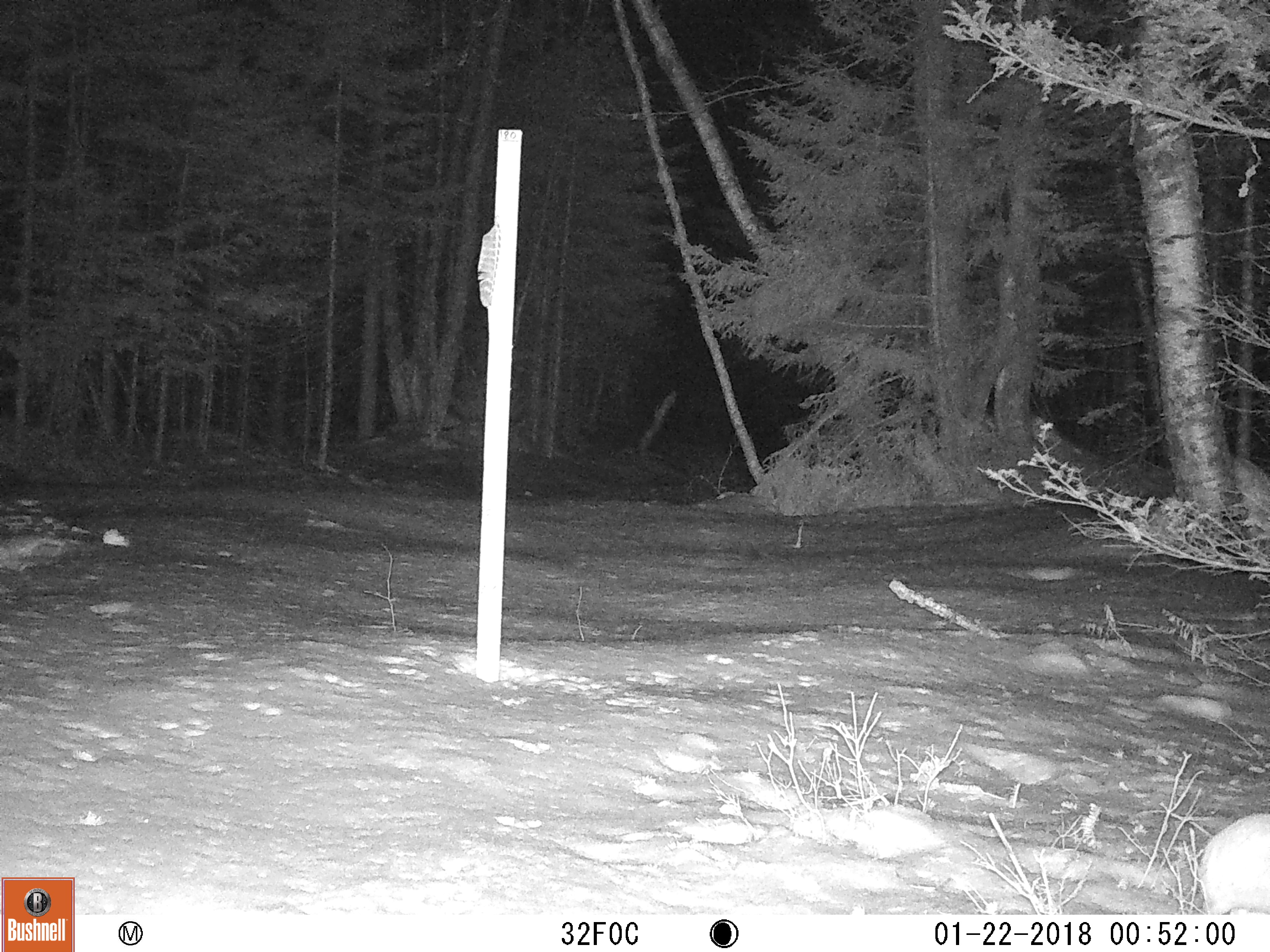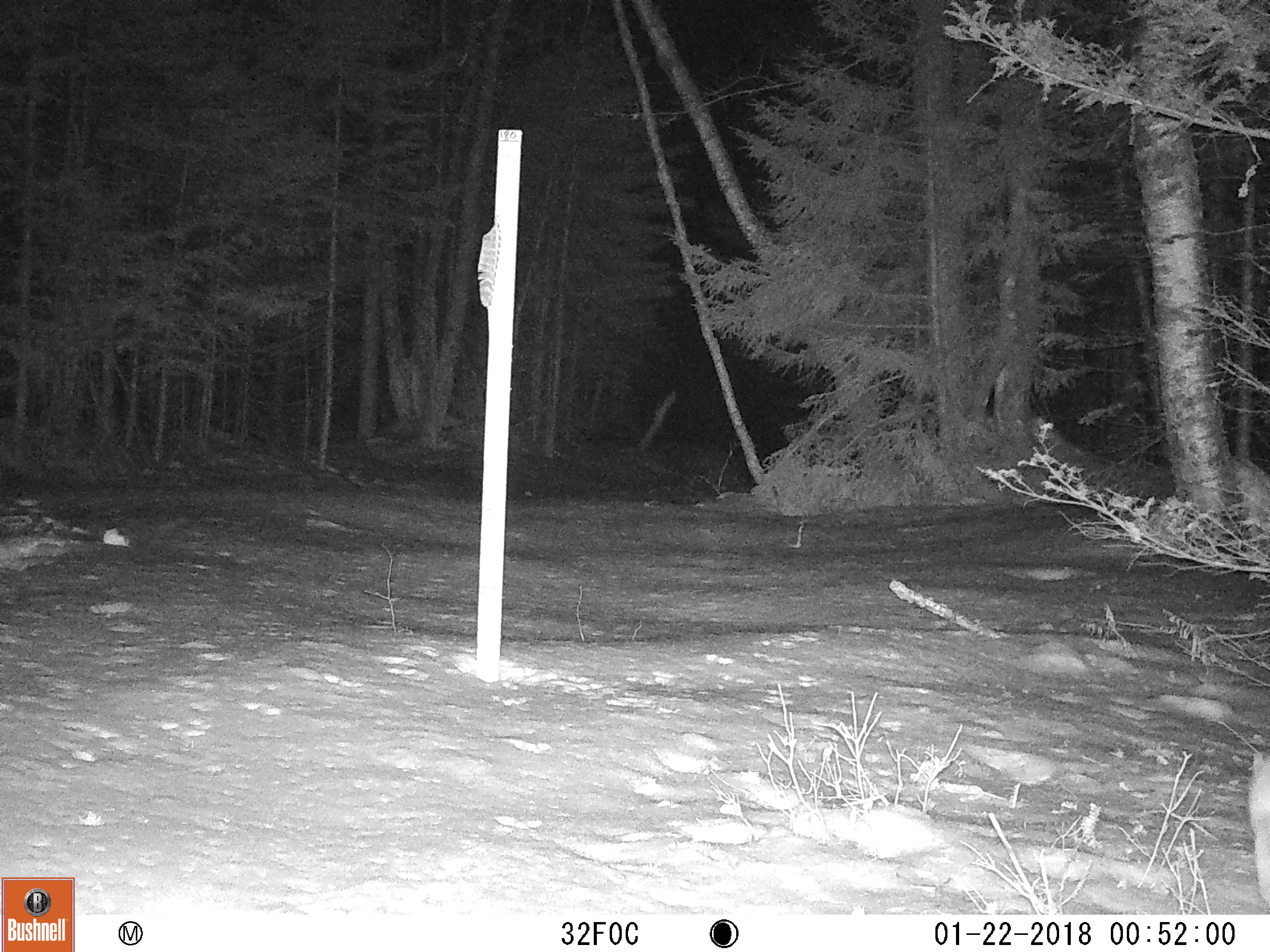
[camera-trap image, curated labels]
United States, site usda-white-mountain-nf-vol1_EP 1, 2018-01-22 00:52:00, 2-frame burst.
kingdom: Animalia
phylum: Chordata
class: Mammalia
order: Lagomorpha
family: Leporidae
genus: Lepus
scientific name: Lepus americanus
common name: snowshoe hare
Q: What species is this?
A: Snowshoe hare (Lepus americanus).